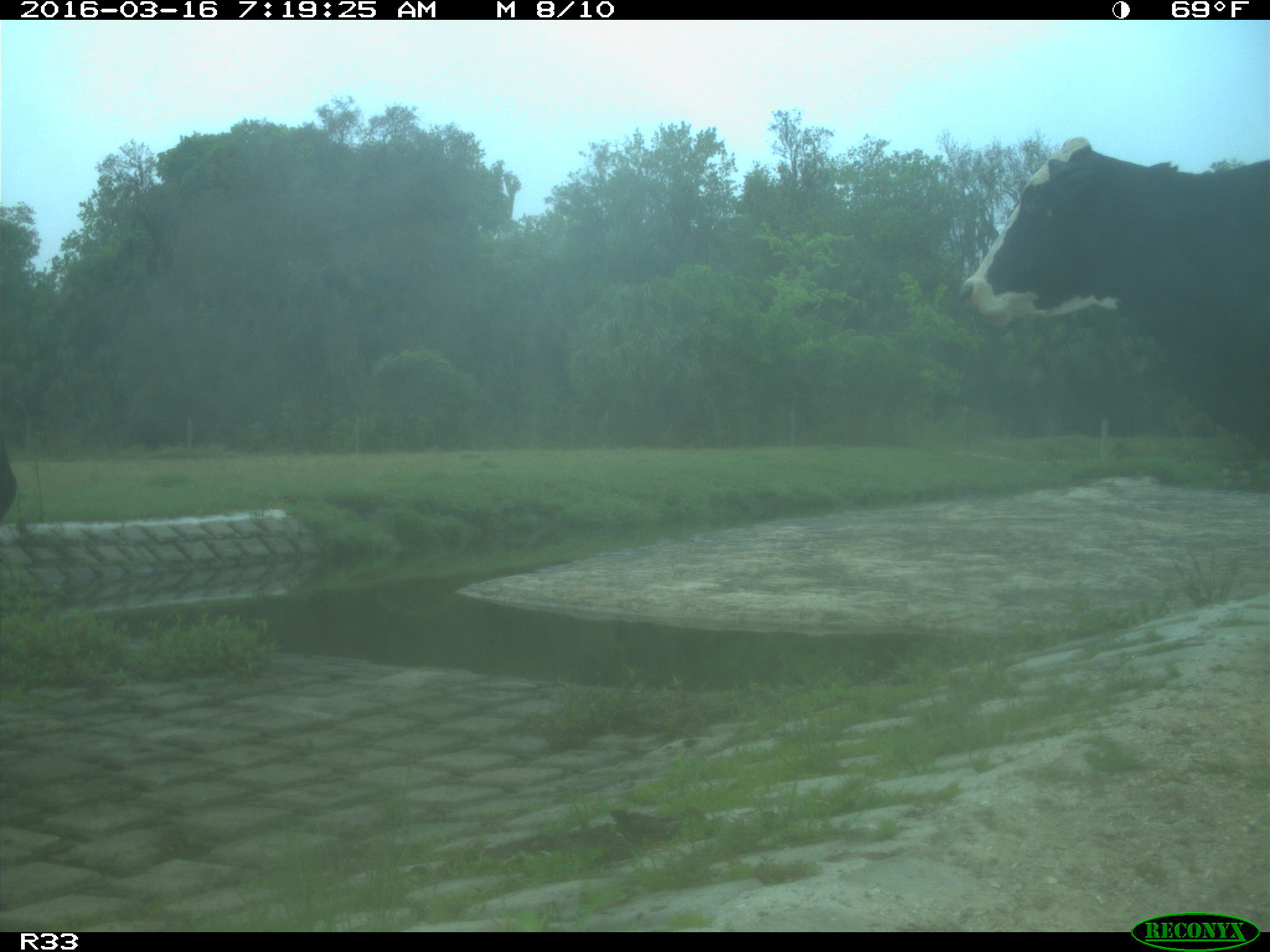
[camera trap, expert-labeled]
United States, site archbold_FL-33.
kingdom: Animalia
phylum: Chordata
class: Mammalia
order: Artiodactyla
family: Bovidae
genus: Bos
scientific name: Bos taurus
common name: domestic cow